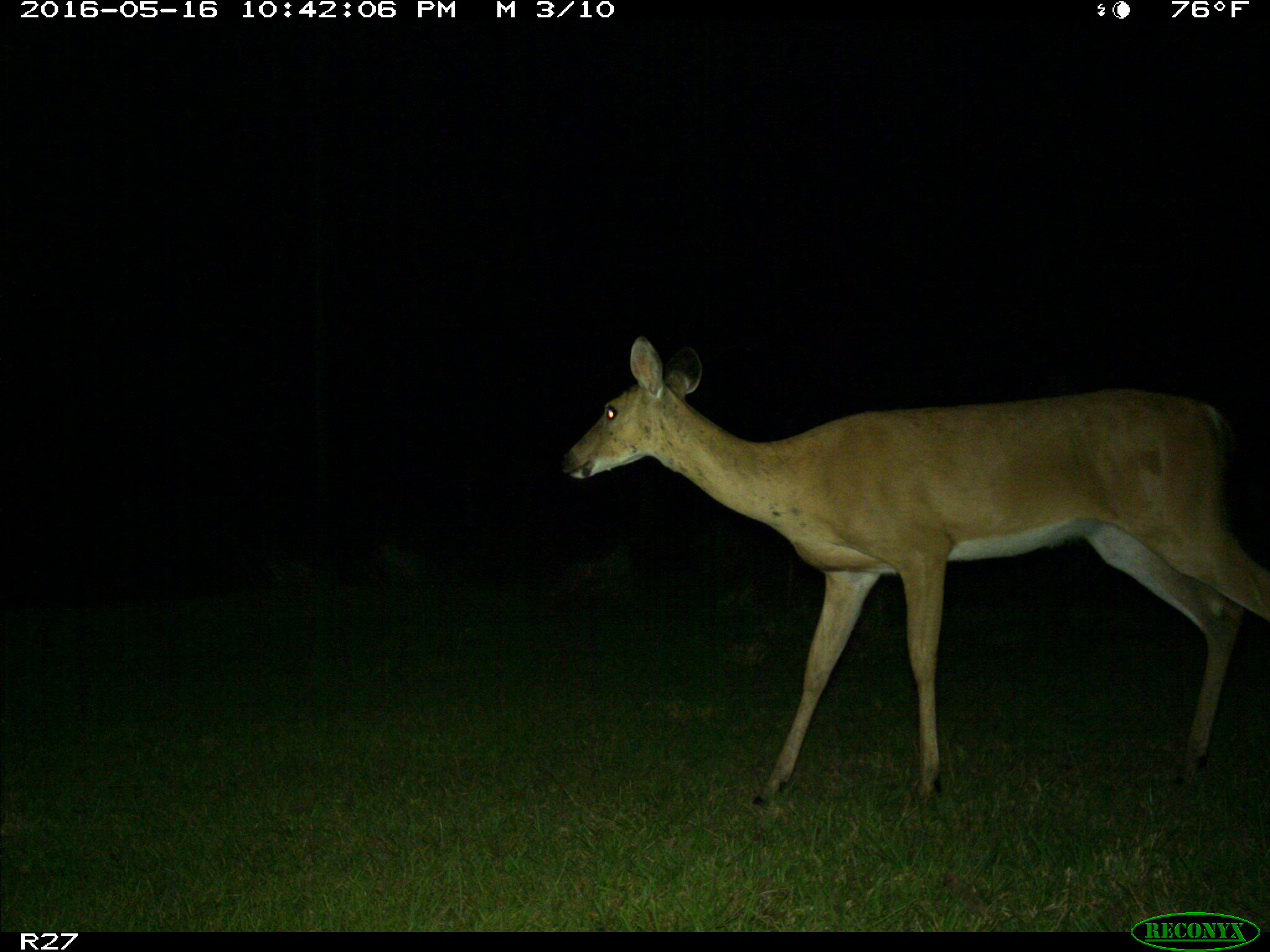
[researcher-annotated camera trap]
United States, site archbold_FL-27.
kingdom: Animalia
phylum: Chordata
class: Mammalia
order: Artiodactyla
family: Cervidae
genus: Odocoileus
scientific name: Odocoileus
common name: deer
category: unidentified deer